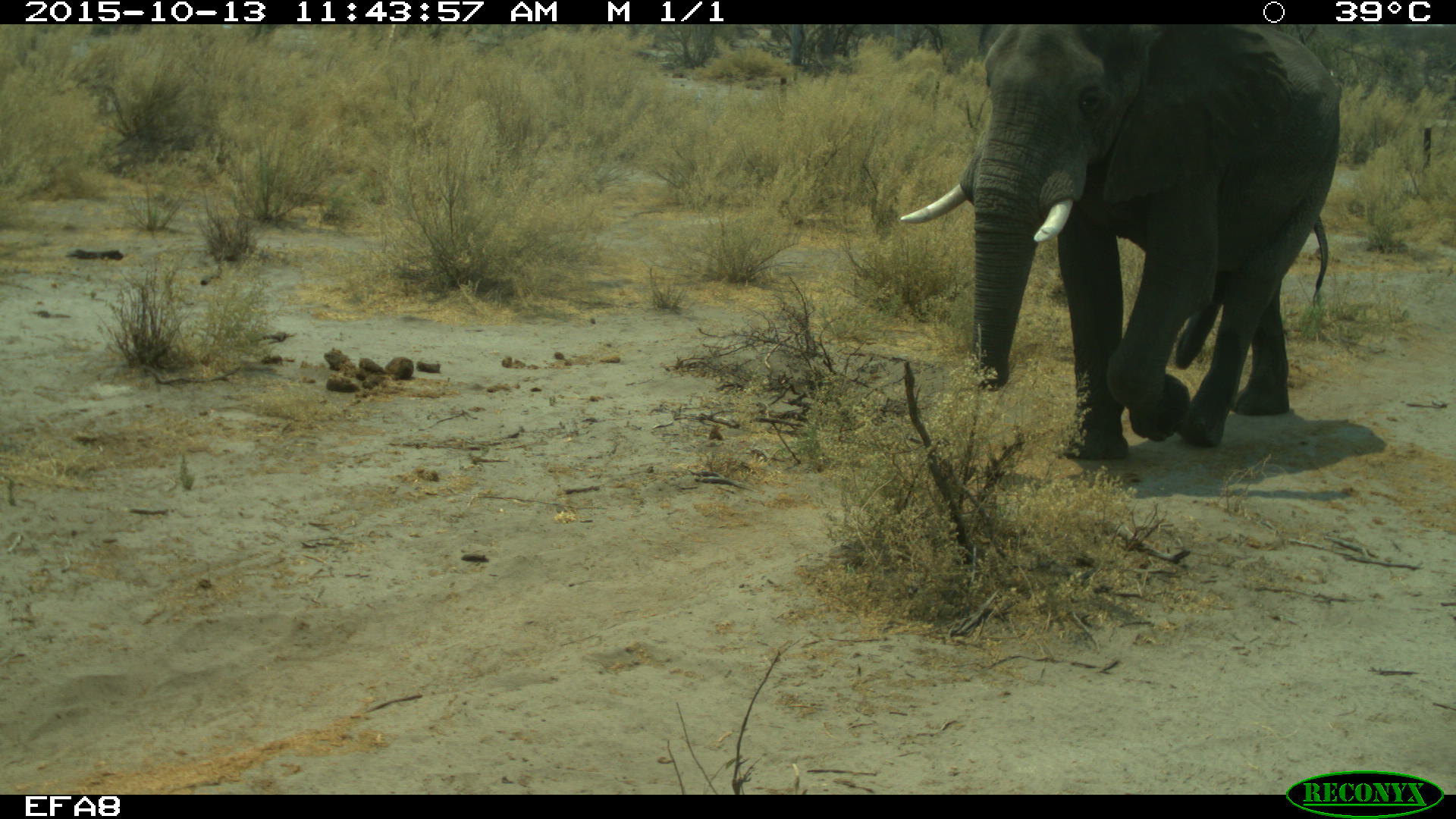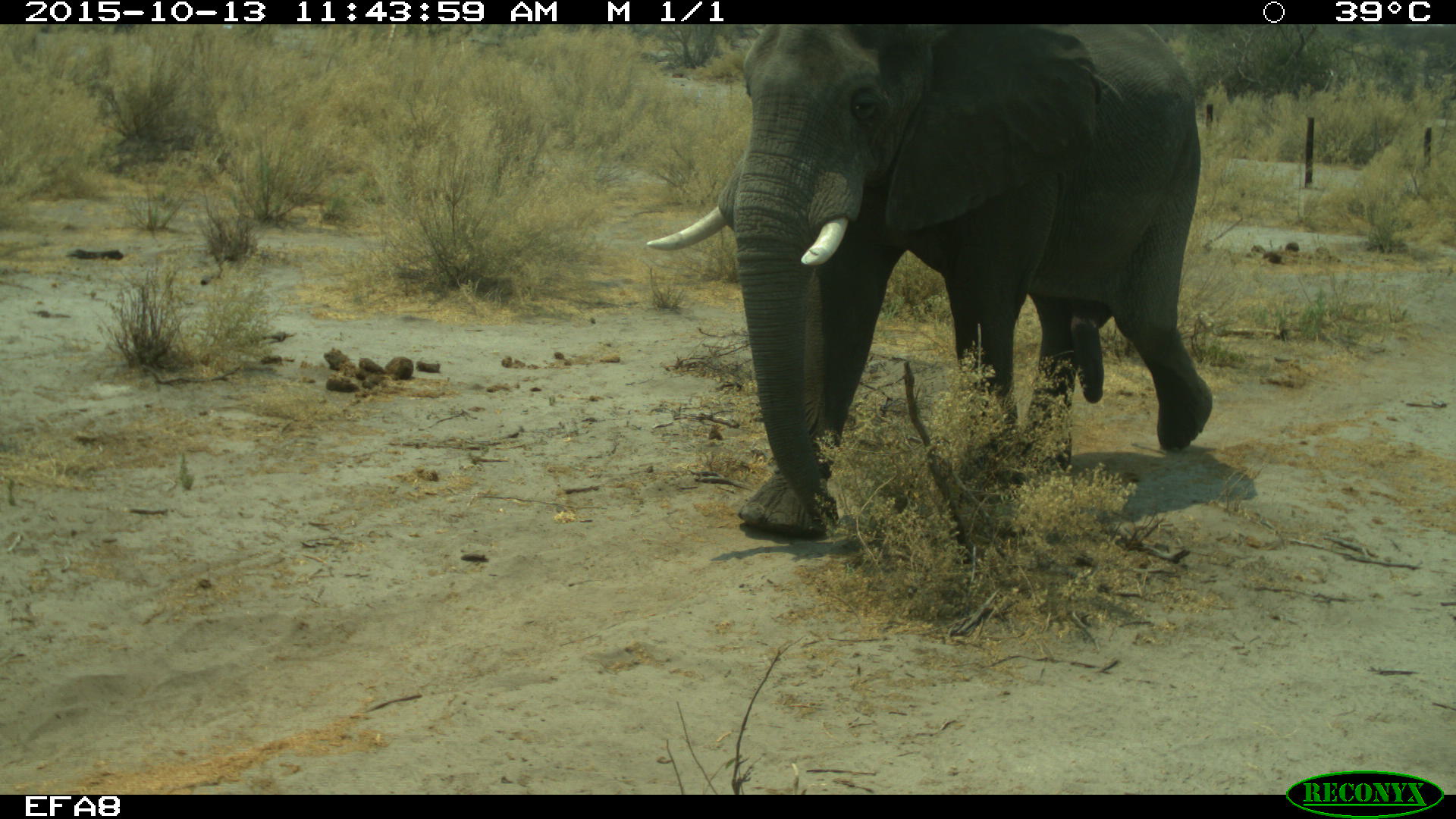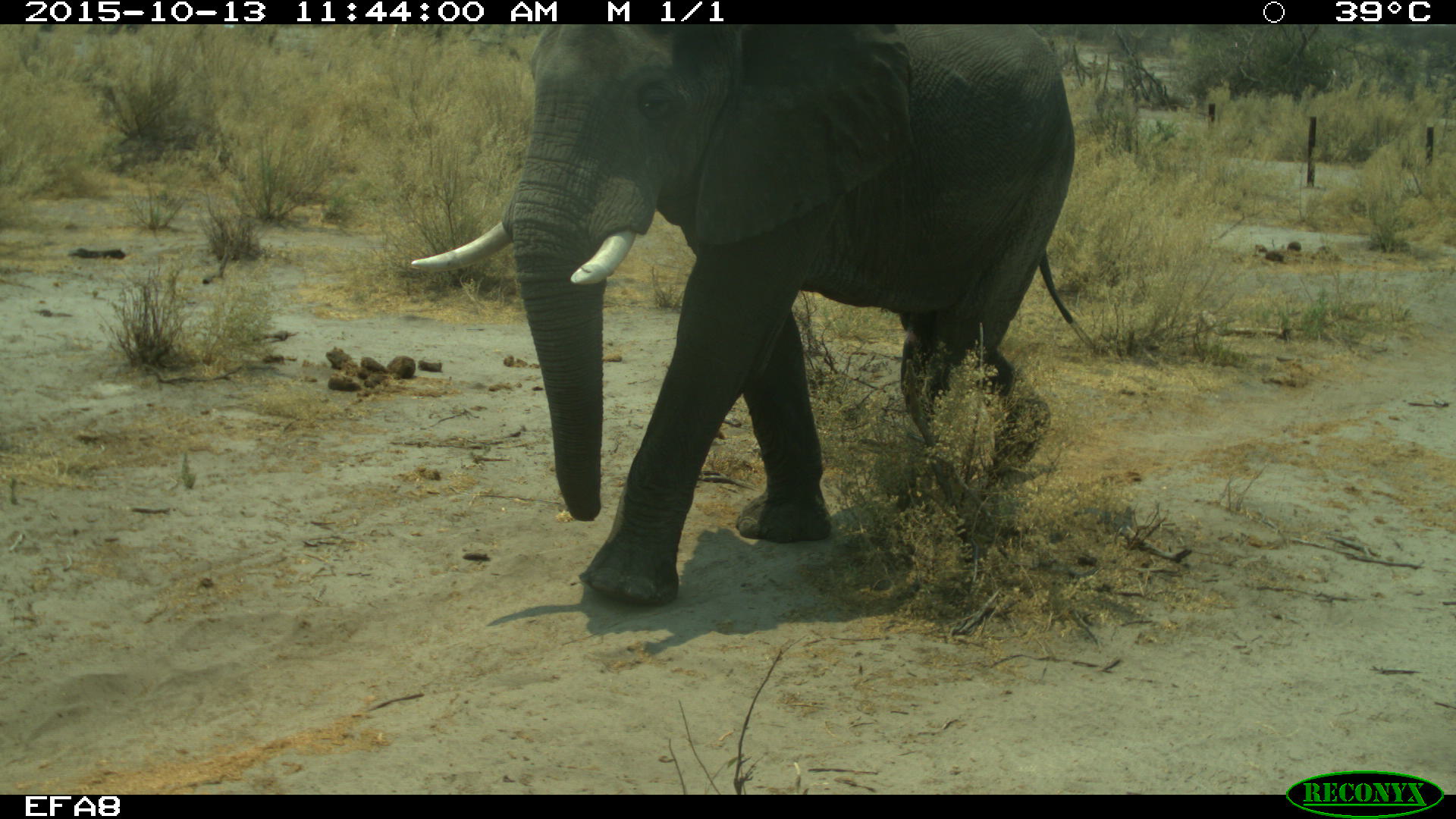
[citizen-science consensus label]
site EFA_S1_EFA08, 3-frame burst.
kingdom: Animalia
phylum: Chordata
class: Mammalia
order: Proboscidea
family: Elephantidae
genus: Loxodonta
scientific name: Loxodonta africana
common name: african bush elephant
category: elephant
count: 1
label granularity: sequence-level